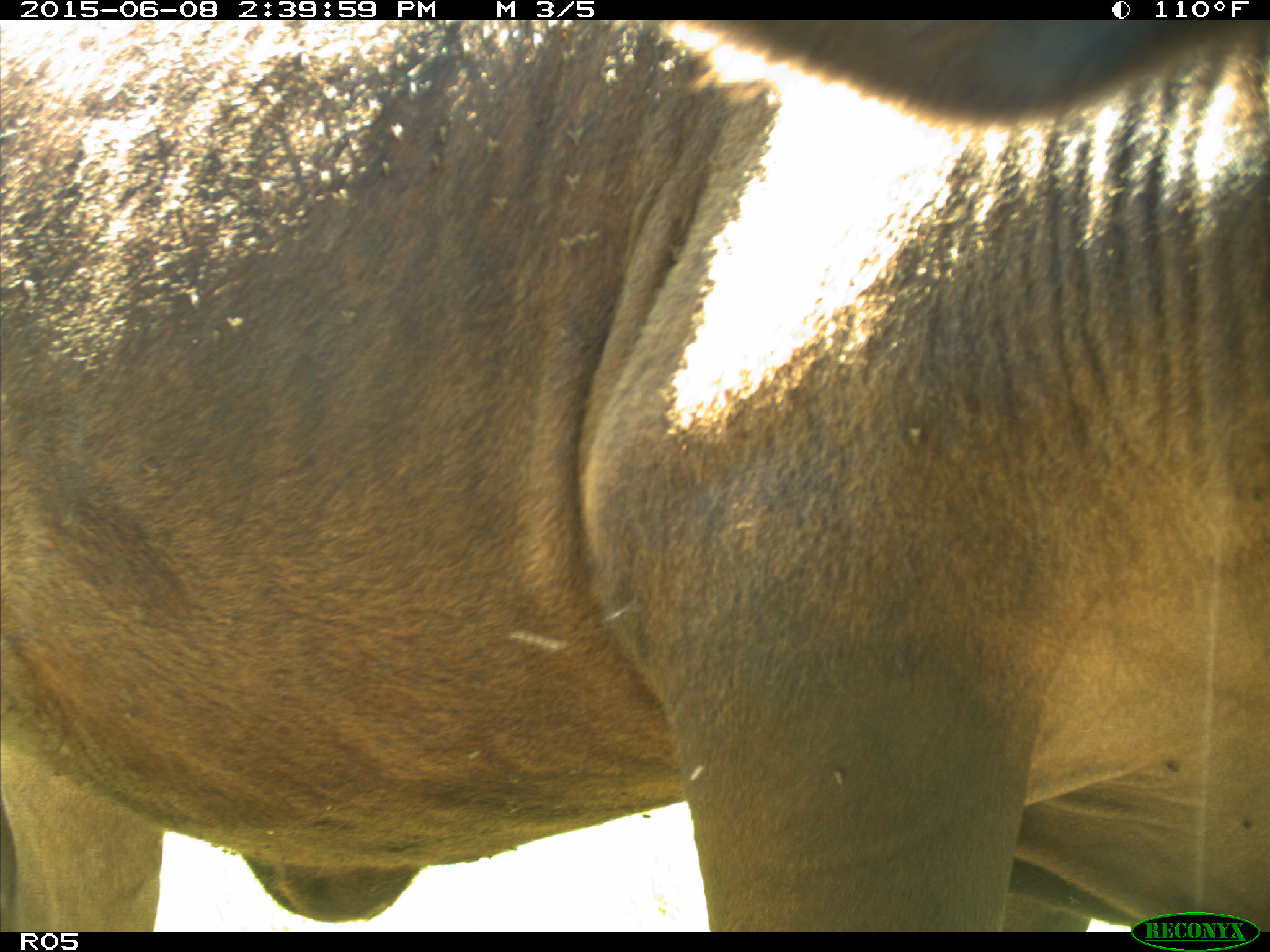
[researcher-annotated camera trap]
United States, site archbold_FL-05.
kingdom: Animalia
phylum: Chordata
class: Mammalia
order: Artiodactyla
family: Bovidae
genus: Bos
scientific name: Bos taurus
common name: domestic cow